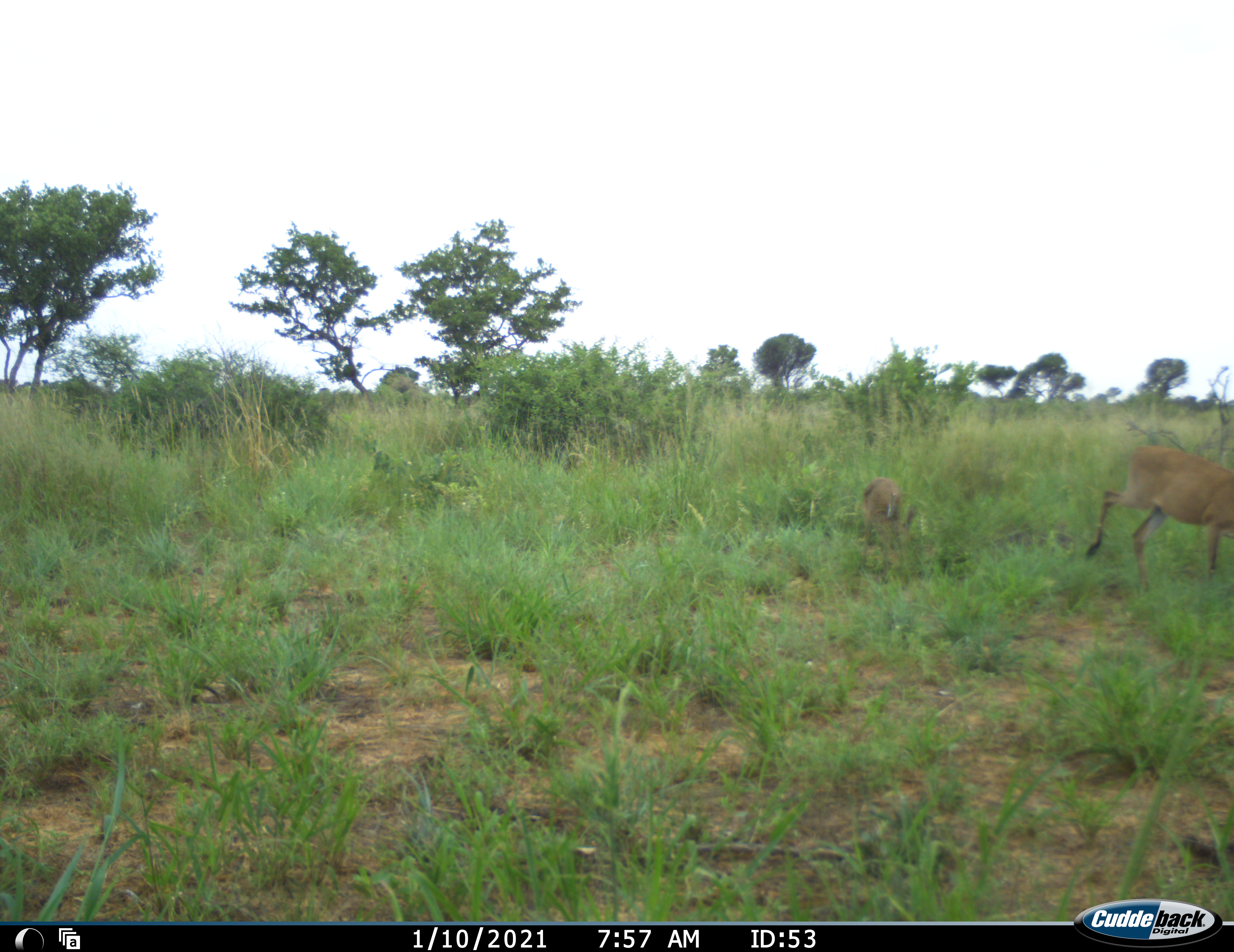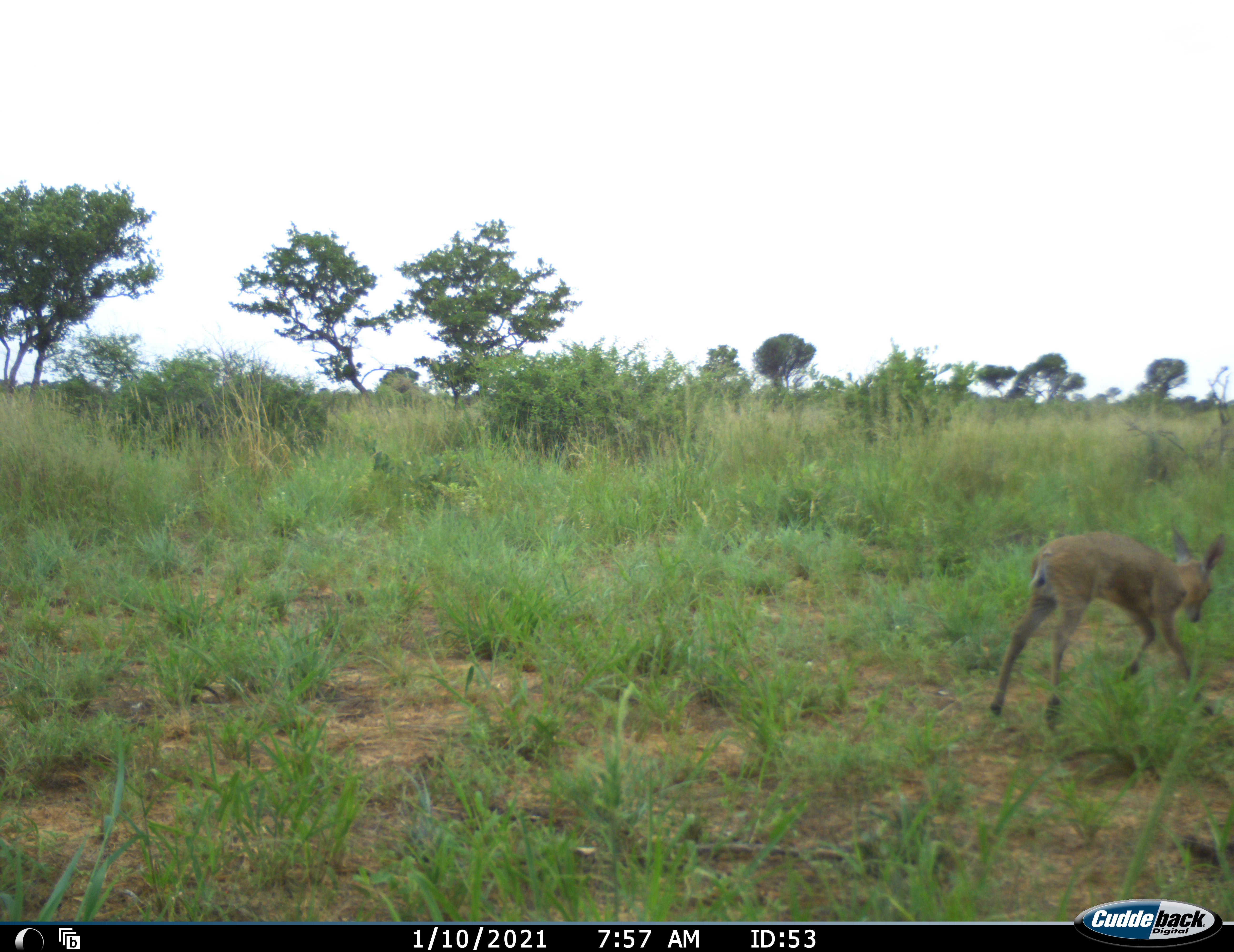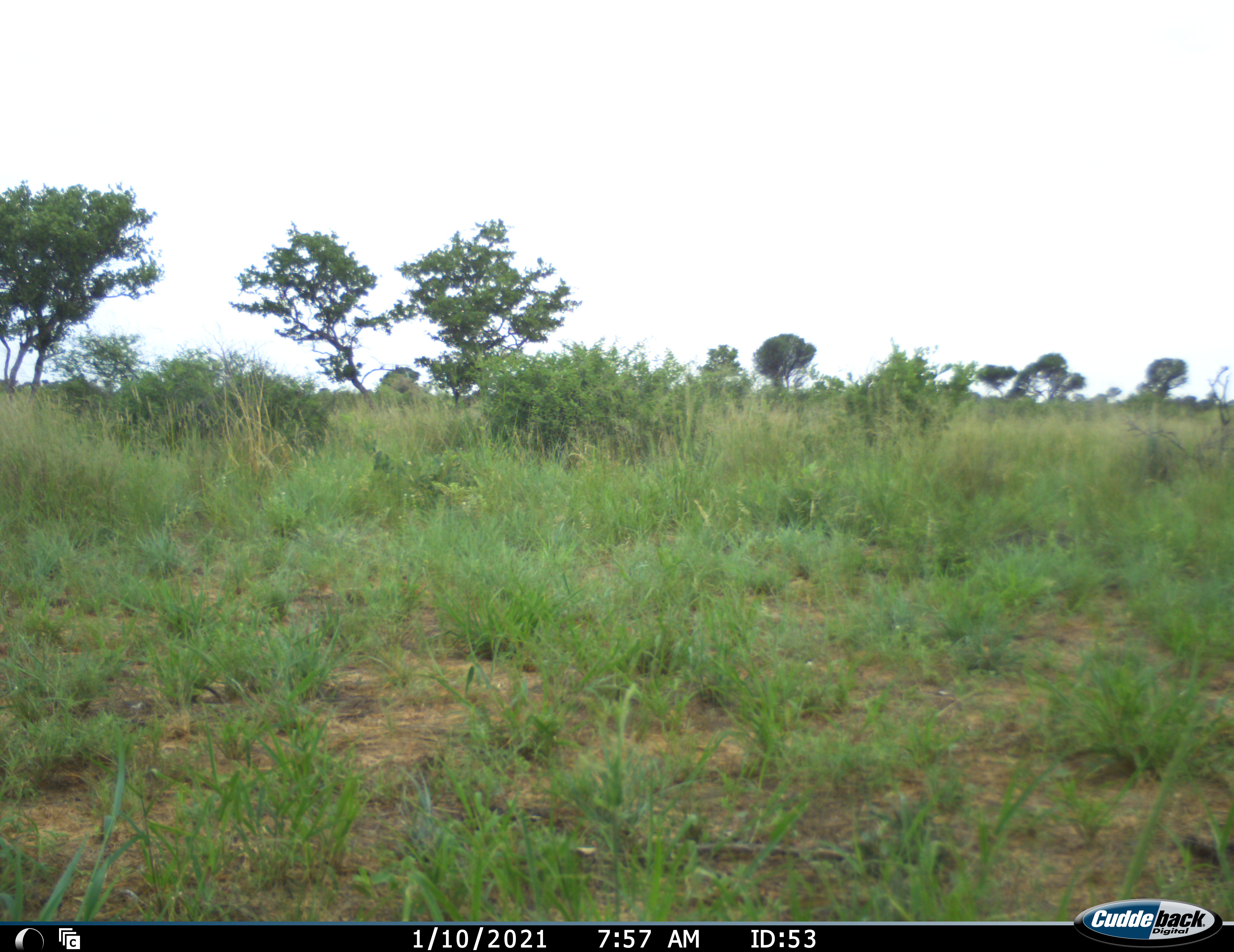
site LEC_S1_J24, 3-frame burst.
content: unidentified animal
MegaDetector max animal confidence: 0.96